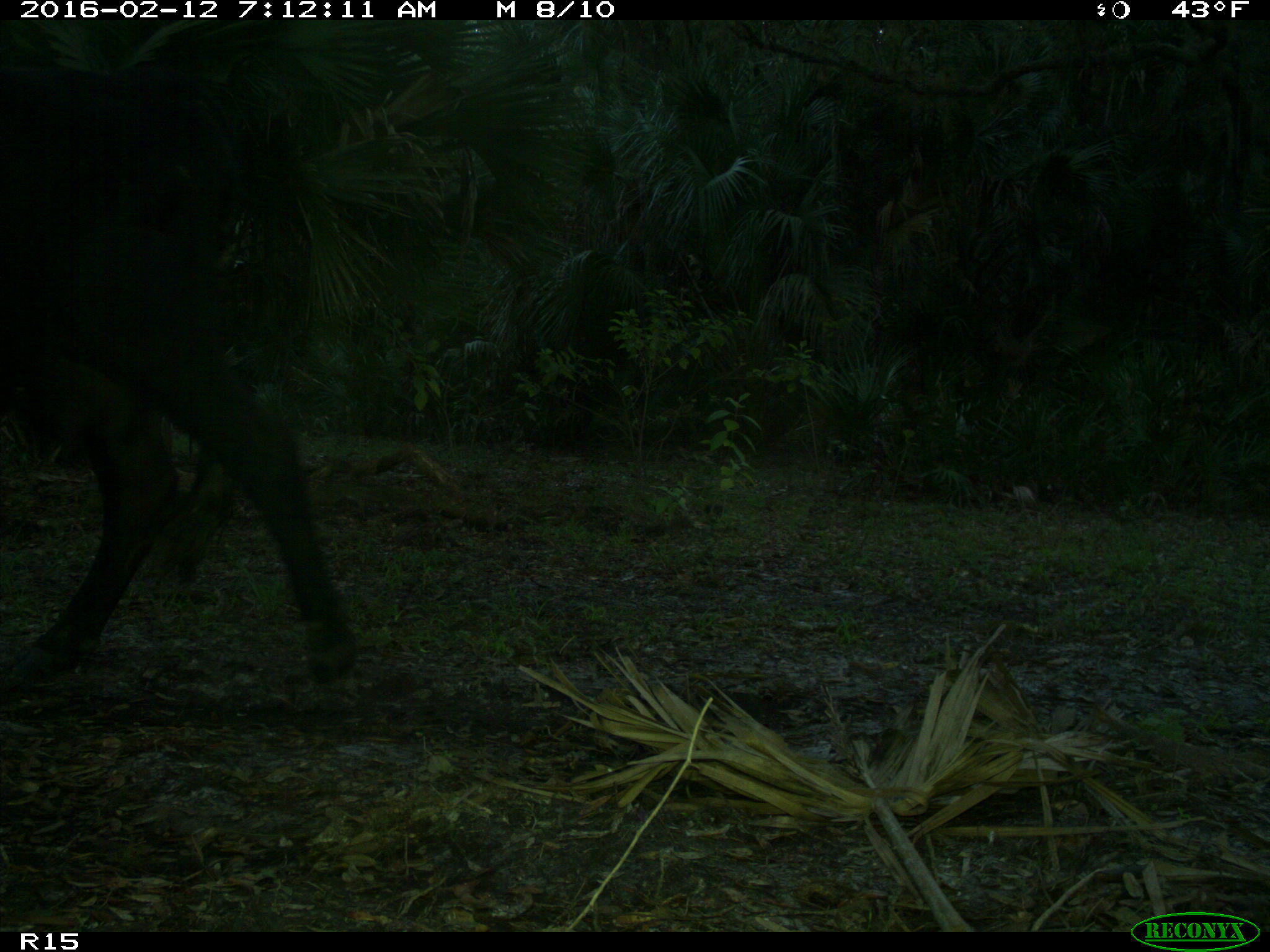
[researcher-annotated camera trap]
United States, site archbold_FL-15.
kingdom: Animalia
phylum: Chordata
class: Mammalia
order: Artiodactyla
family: Bovidae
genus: Bos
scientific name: Bos taurus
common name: domestic cow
Bos taurus (domestic cow).